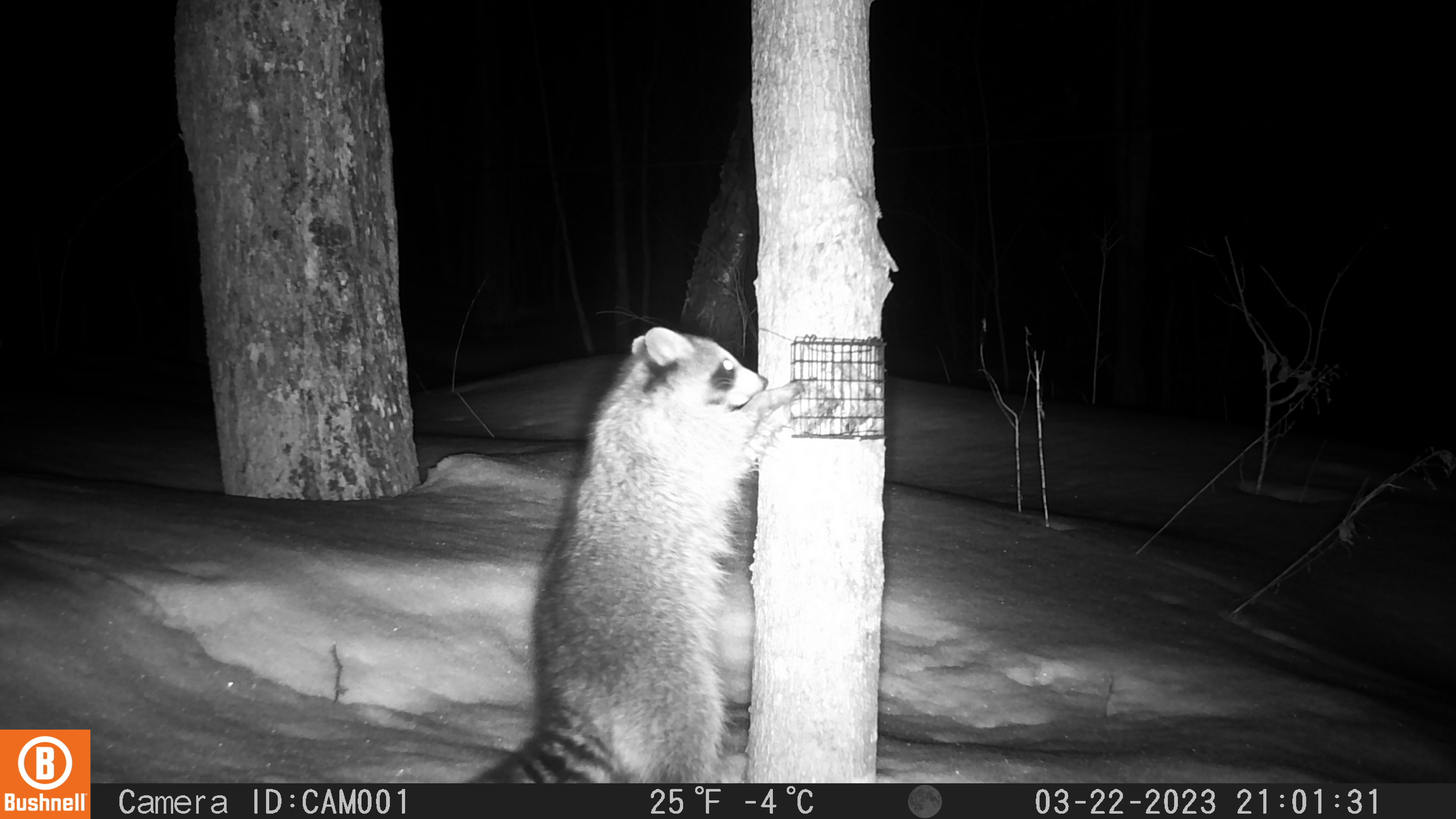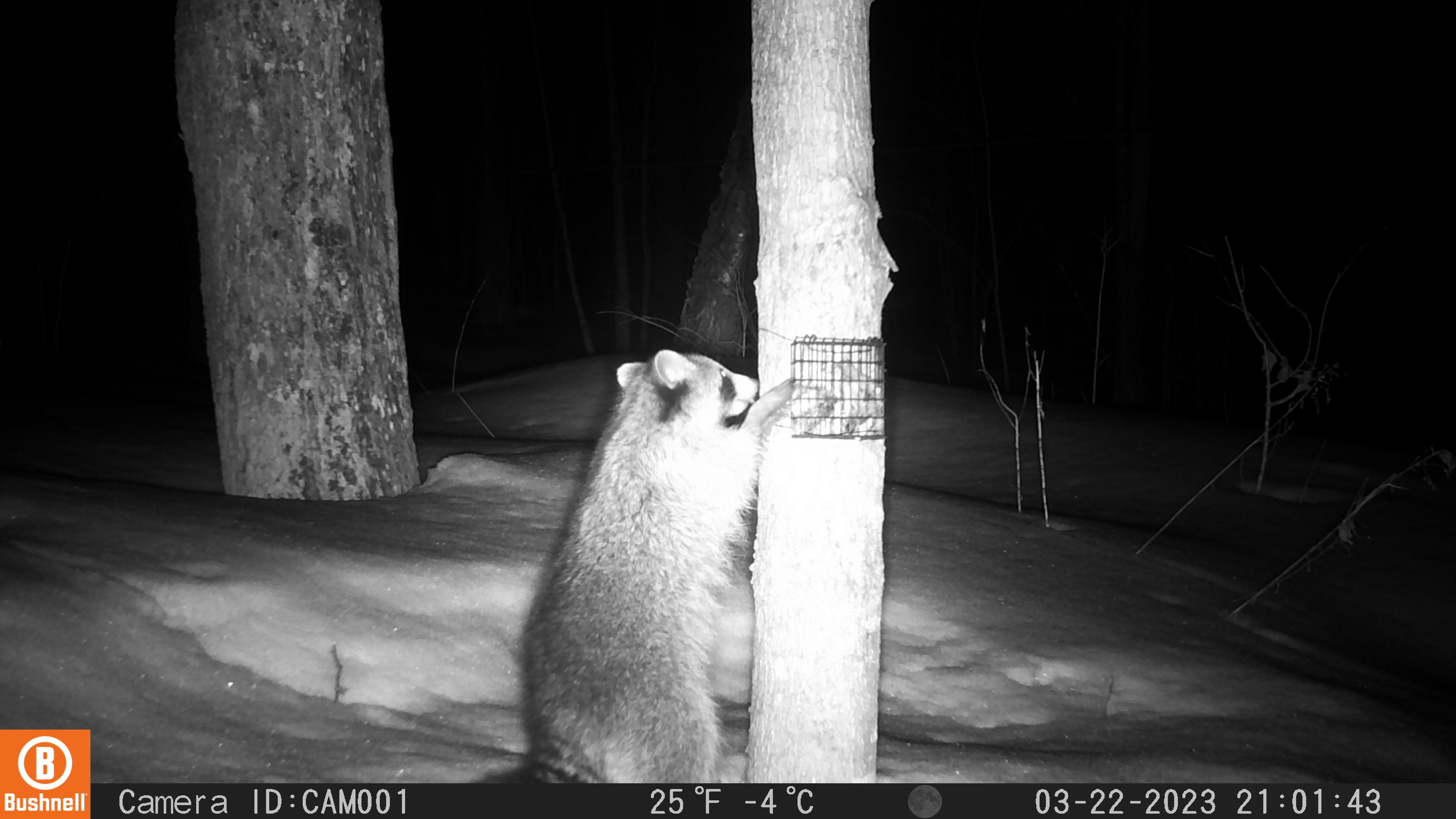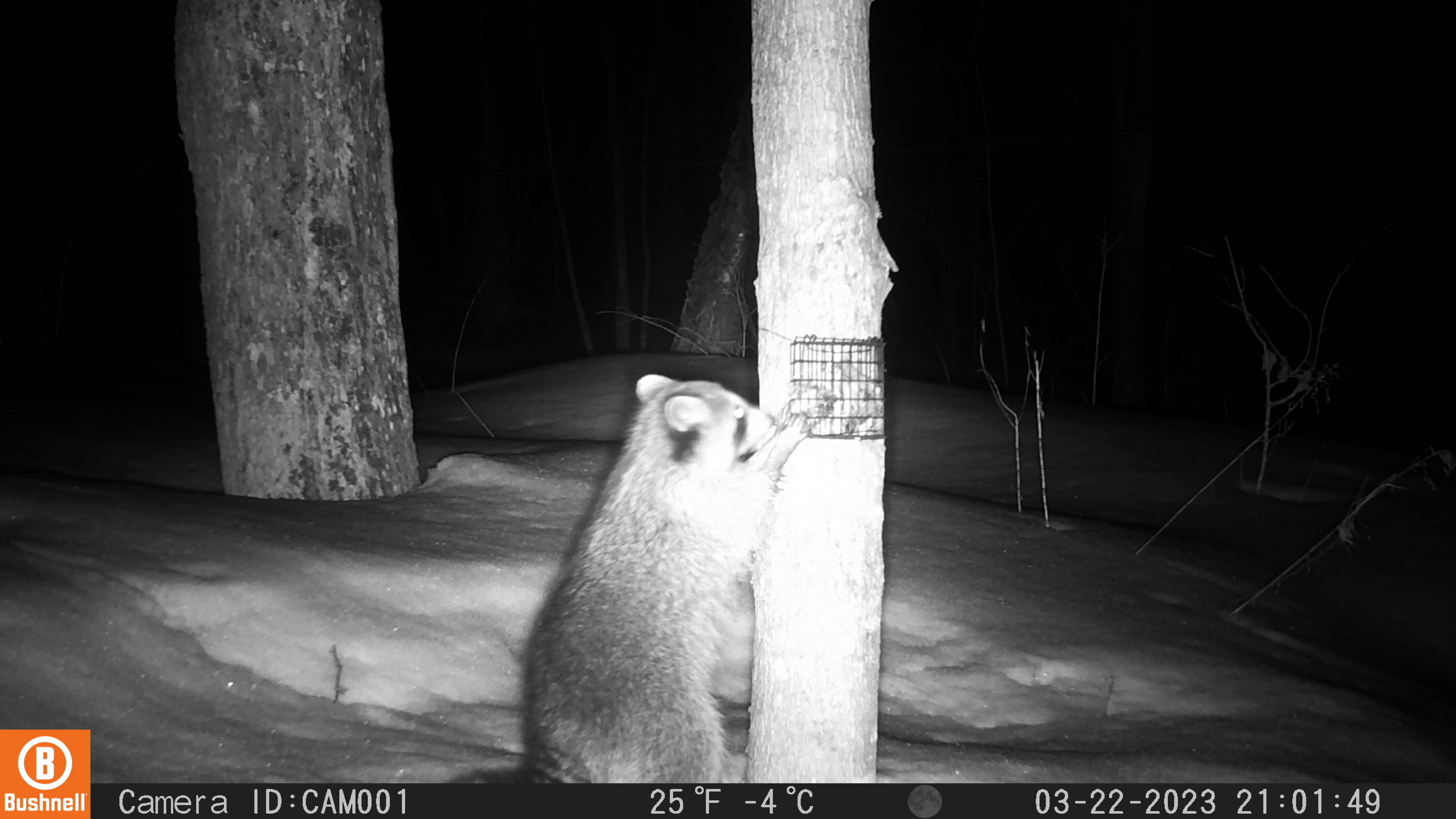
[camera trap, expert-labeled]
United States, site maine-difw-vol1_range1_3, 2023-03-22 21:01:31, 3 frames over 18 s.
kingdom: Animalia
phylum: Chordata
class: Mammalia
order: Carnivora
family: Procyonidae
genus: Procyon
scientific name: Procyon lotor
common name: raccoon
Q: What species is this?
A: Raccoon (Procyon lotor).